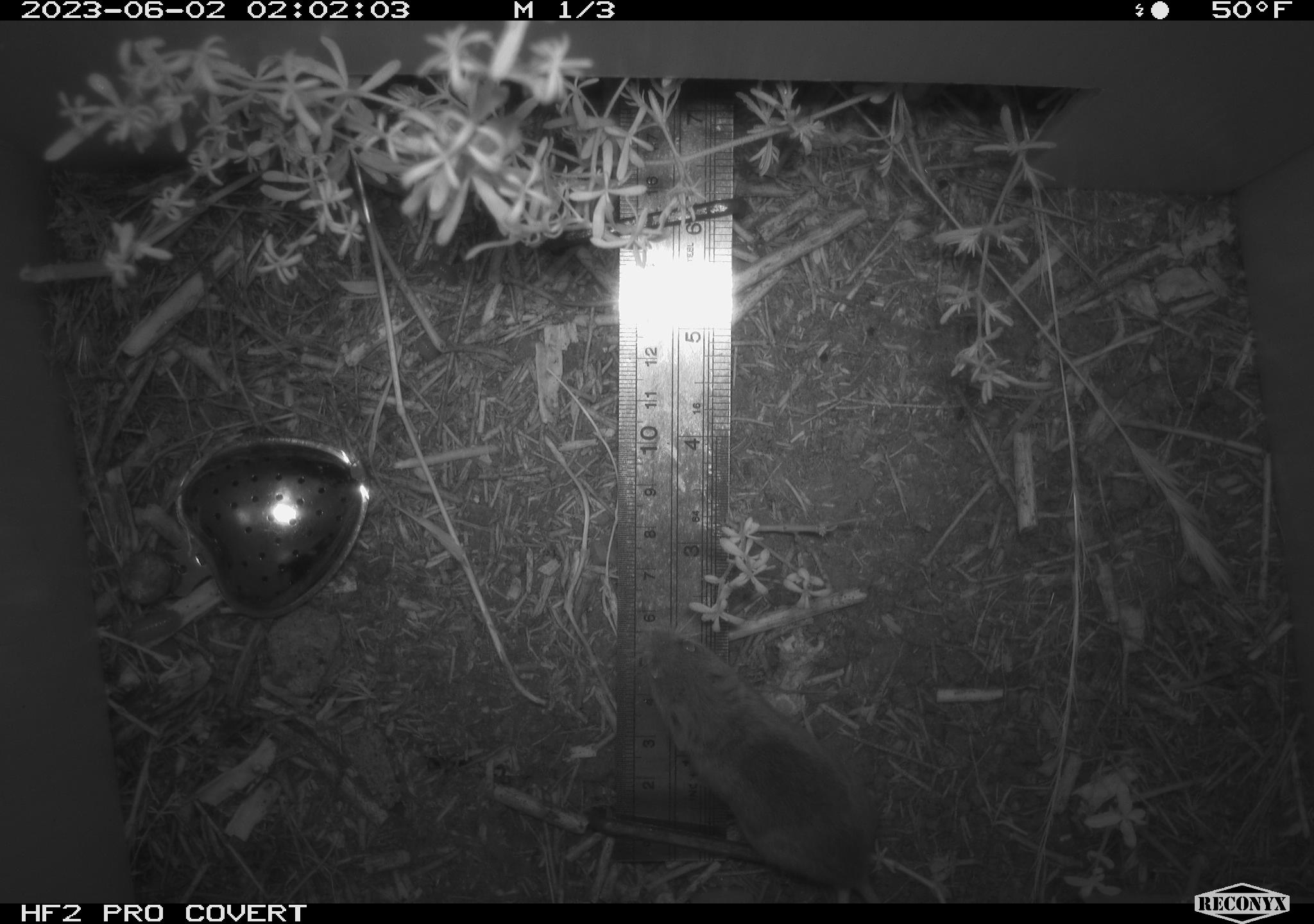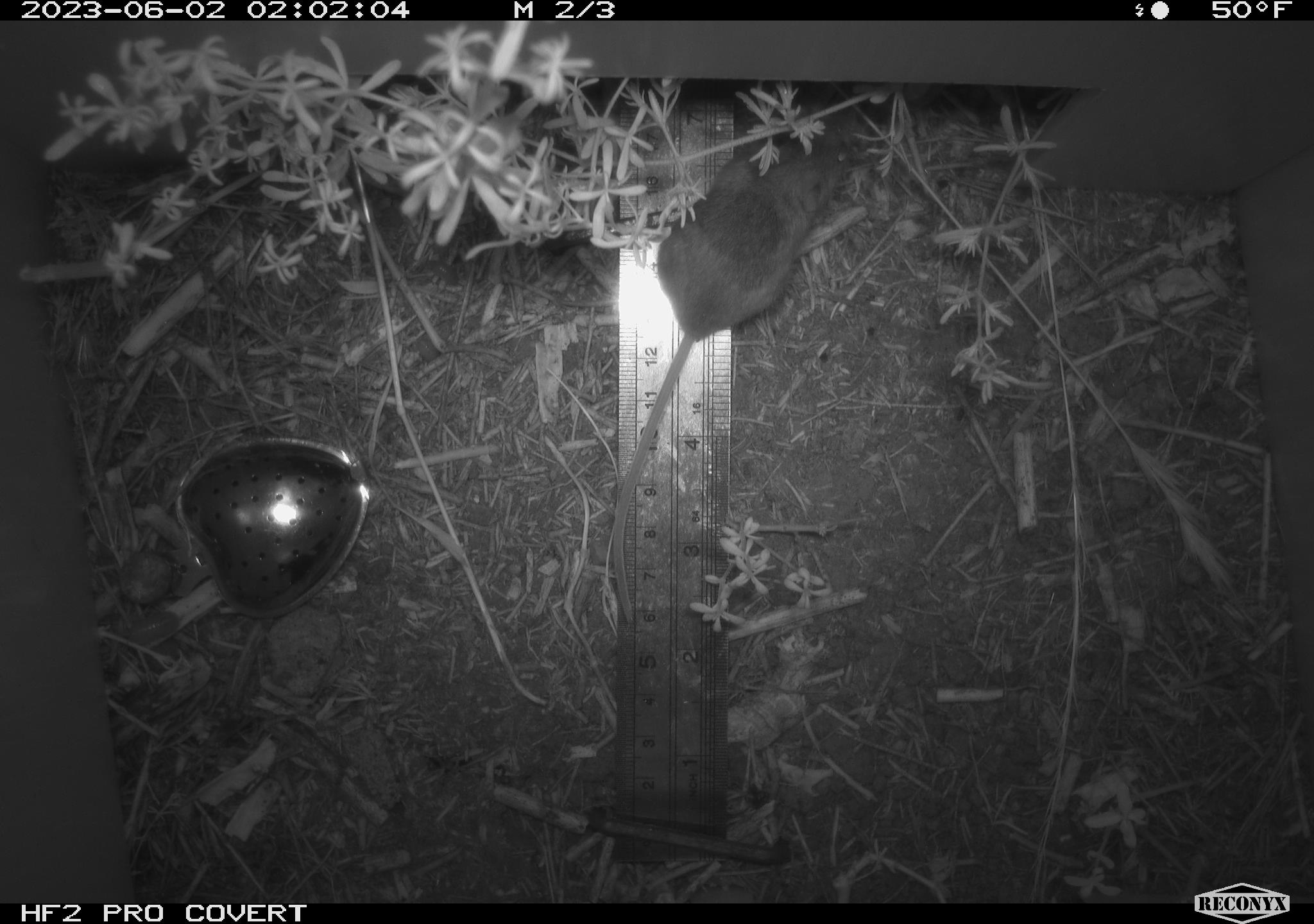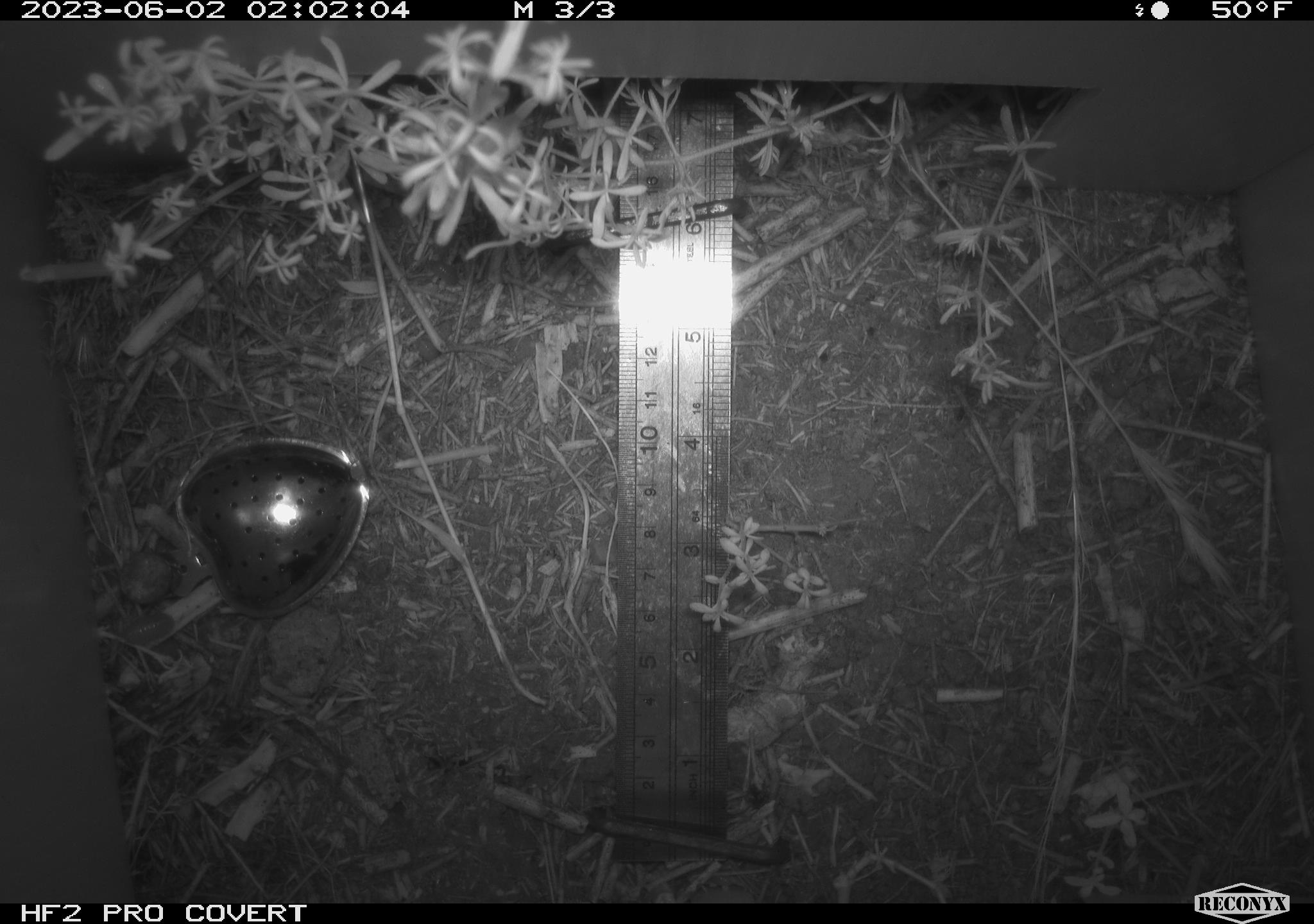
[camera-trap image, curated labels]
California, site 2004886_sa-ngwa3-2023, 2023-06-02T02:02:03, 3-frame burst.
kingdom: Animalia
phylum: Chordata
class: Mammalia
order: Rodentia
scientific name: Rodentia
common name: mouse species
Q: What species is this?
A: Mouse species (Rodentia).